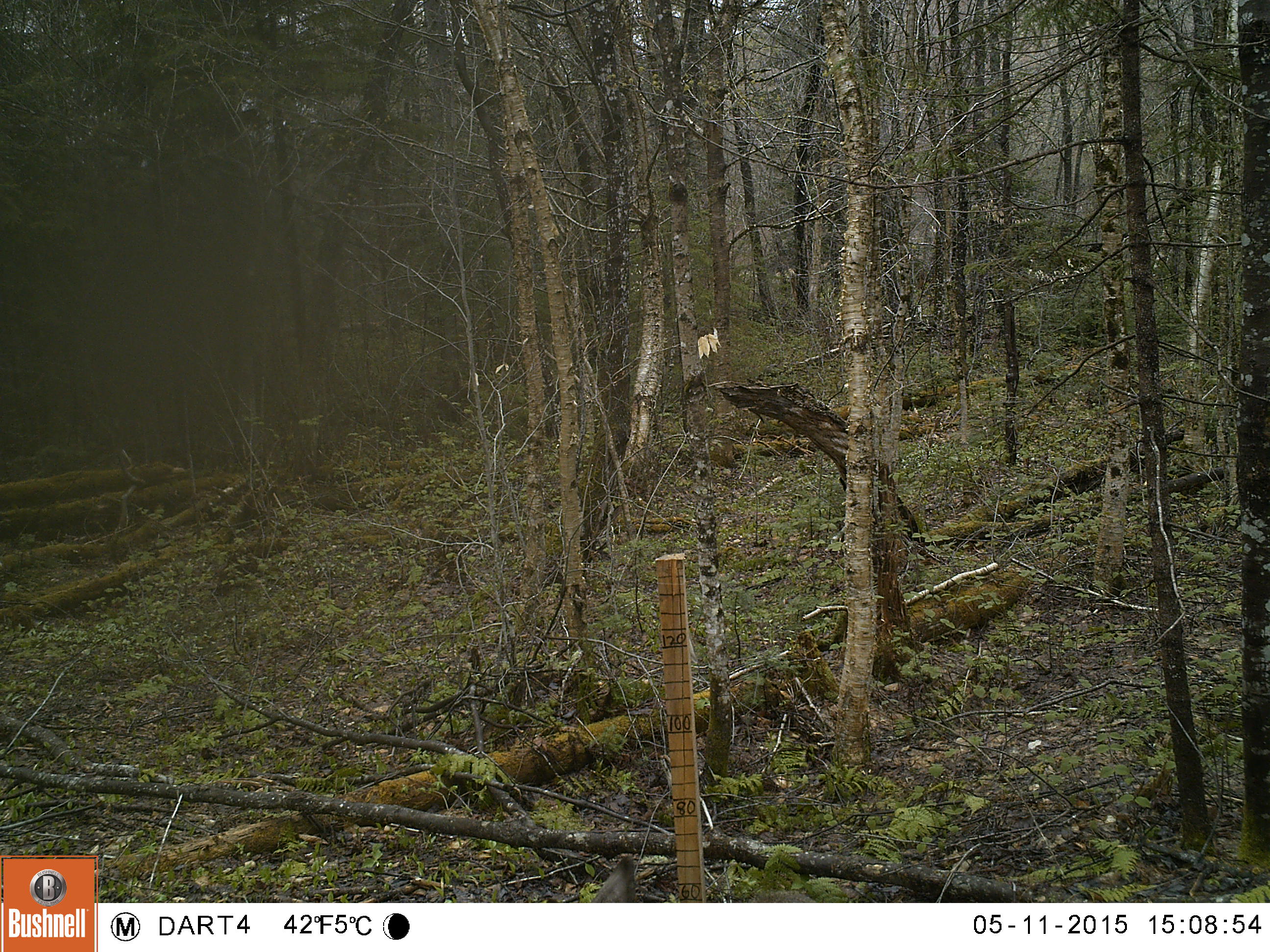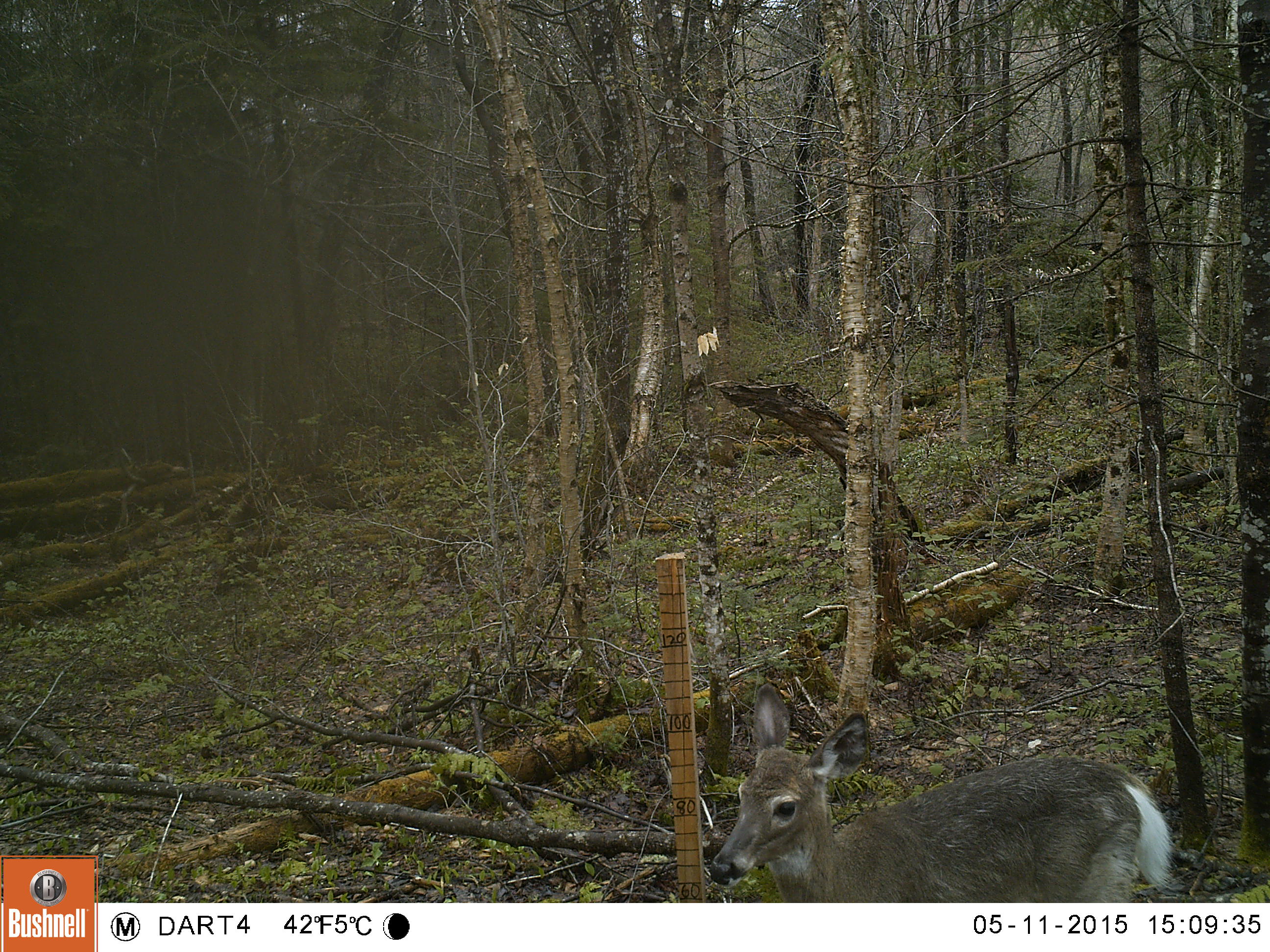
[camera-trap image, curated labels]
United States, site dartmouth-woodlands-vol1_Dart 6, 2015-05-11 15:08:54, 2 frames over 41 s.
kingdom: Animalia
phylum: Chordata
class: Mammalia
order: Artiodactyla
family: Cervidae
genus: Odocoileus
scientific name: Odocoileus virginianus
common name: white-tailed deer